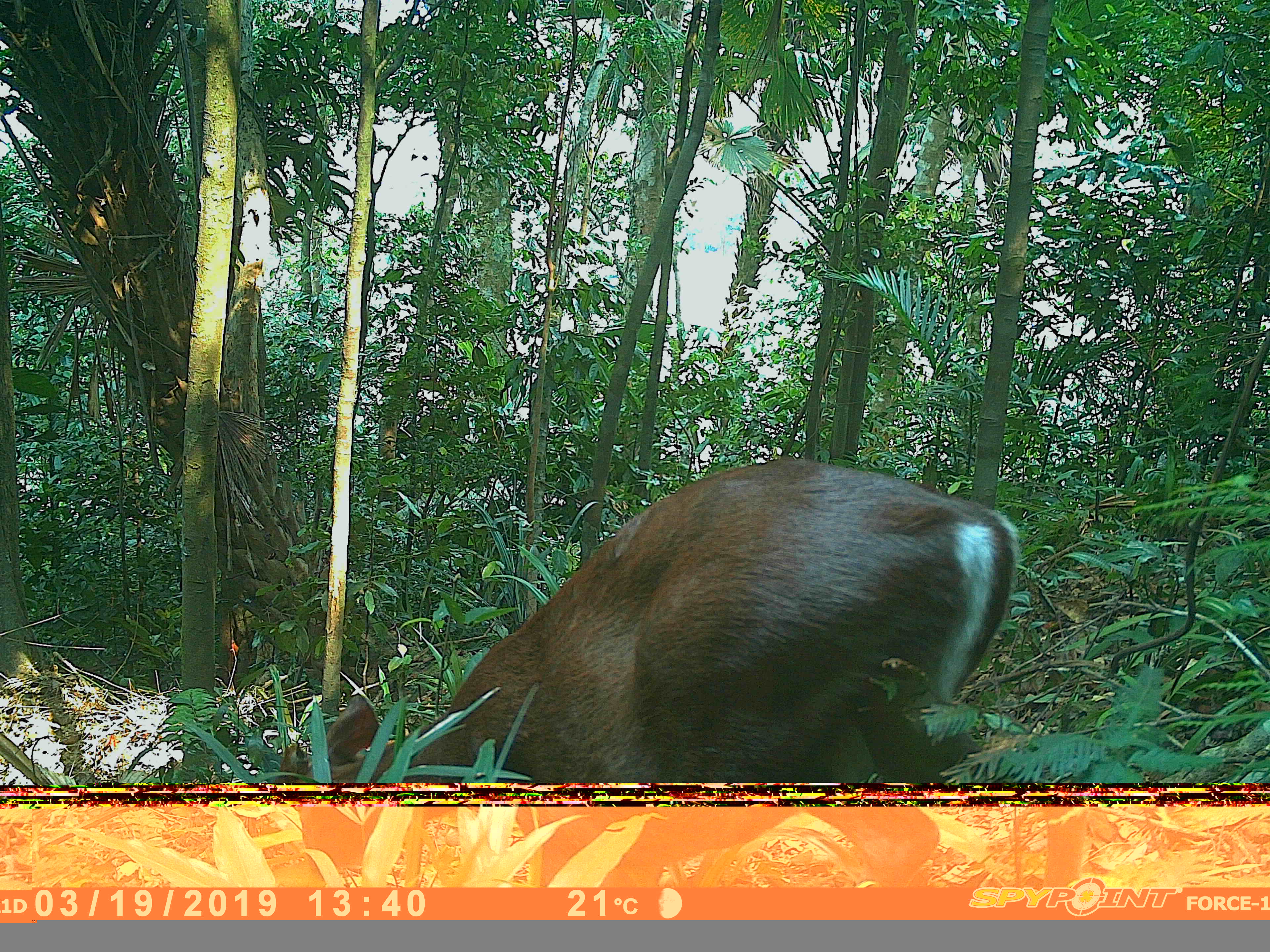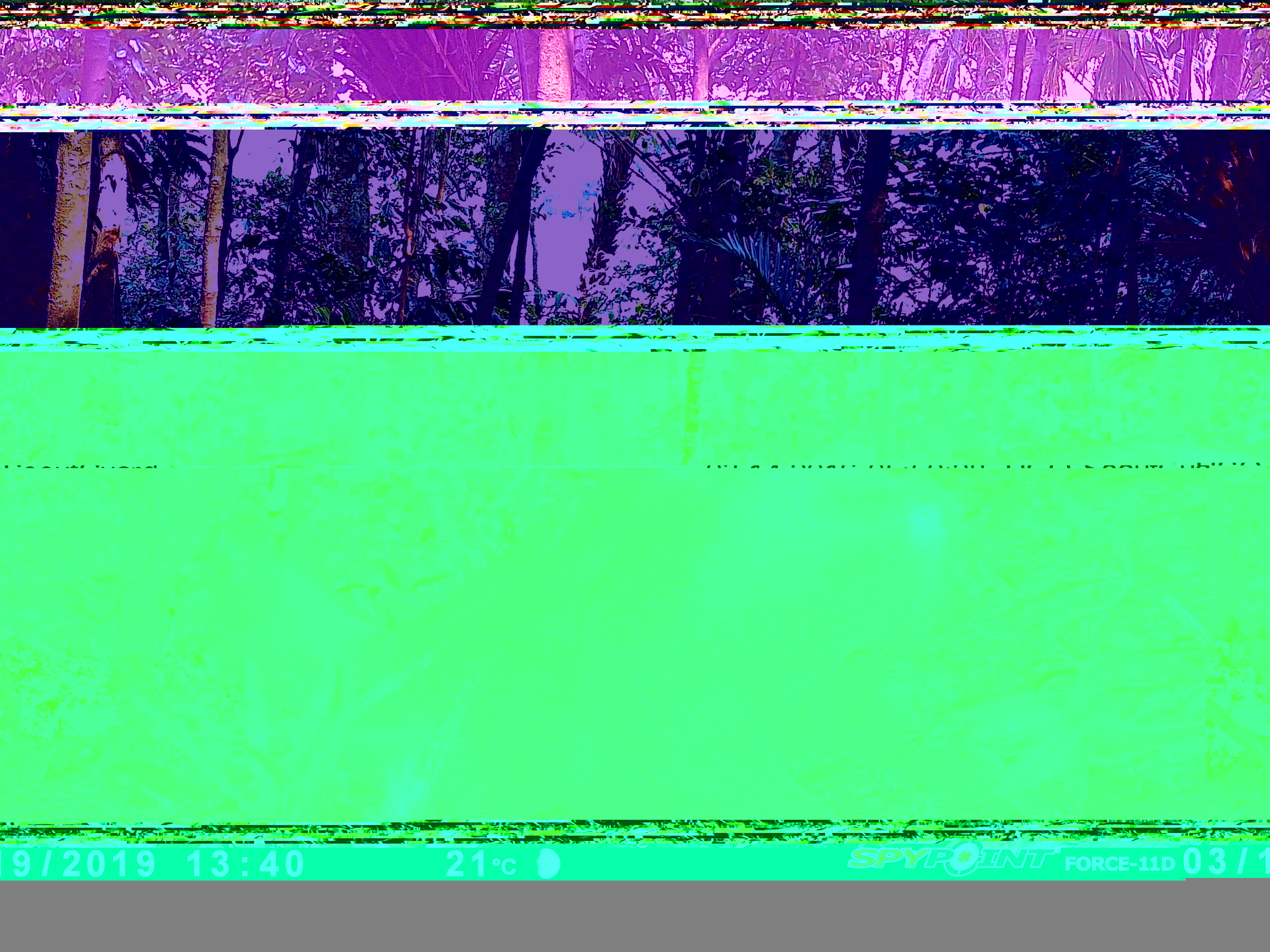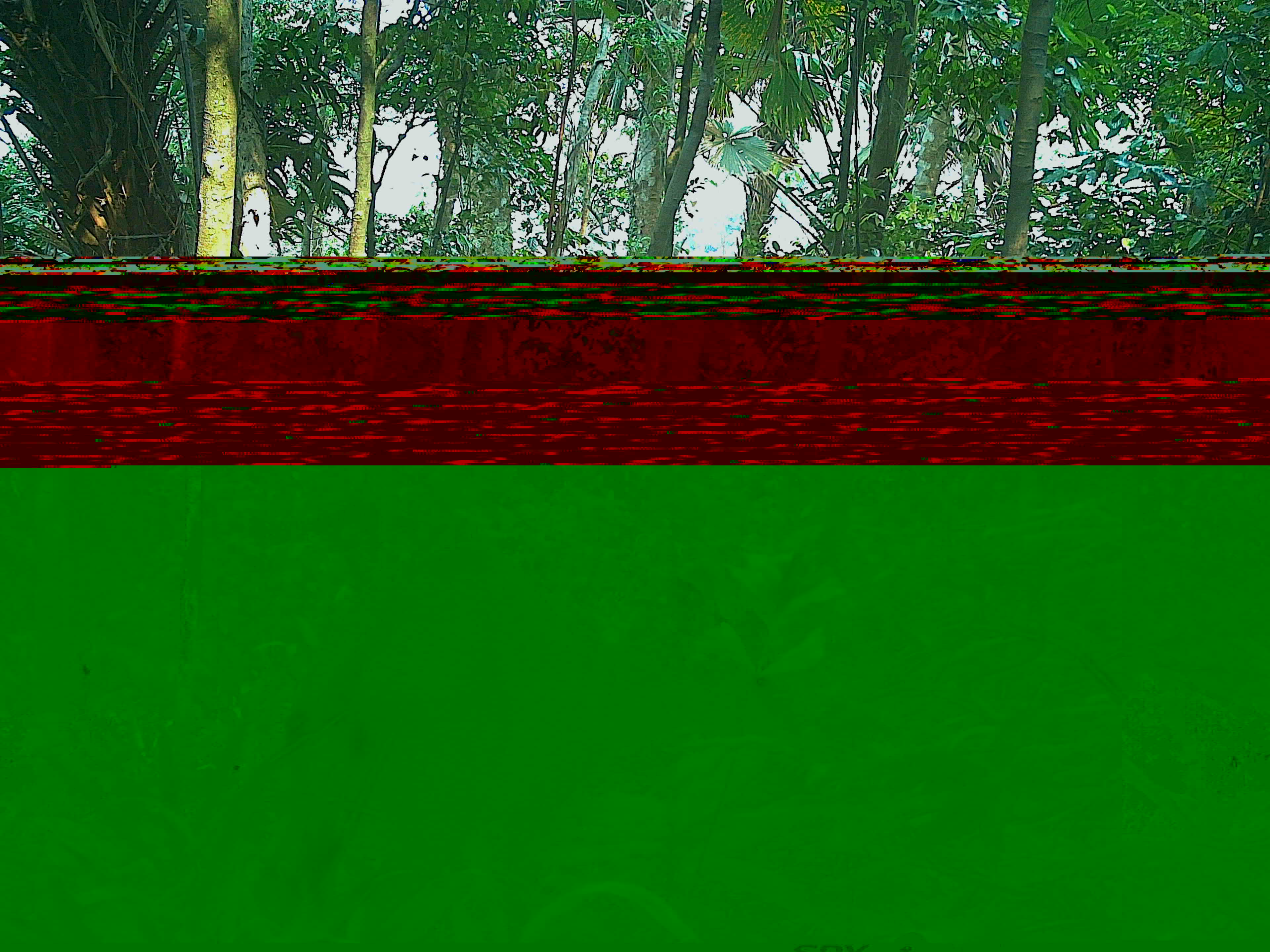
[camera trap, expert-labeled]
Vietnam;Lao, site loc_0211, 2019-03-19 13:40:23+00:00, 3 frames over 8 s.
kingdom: Animalia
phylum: Chordata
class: Mammalia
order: Artiodactyla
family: Cervidae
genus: Muntiacus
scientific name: Muntiacus rooseveltorum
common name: roosevelt's muntjac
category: roosevelts muntjac group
Roosevelts muntjac group (roosevelt's muntjac) (Muntiacus rooseveltorum). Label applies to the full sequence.